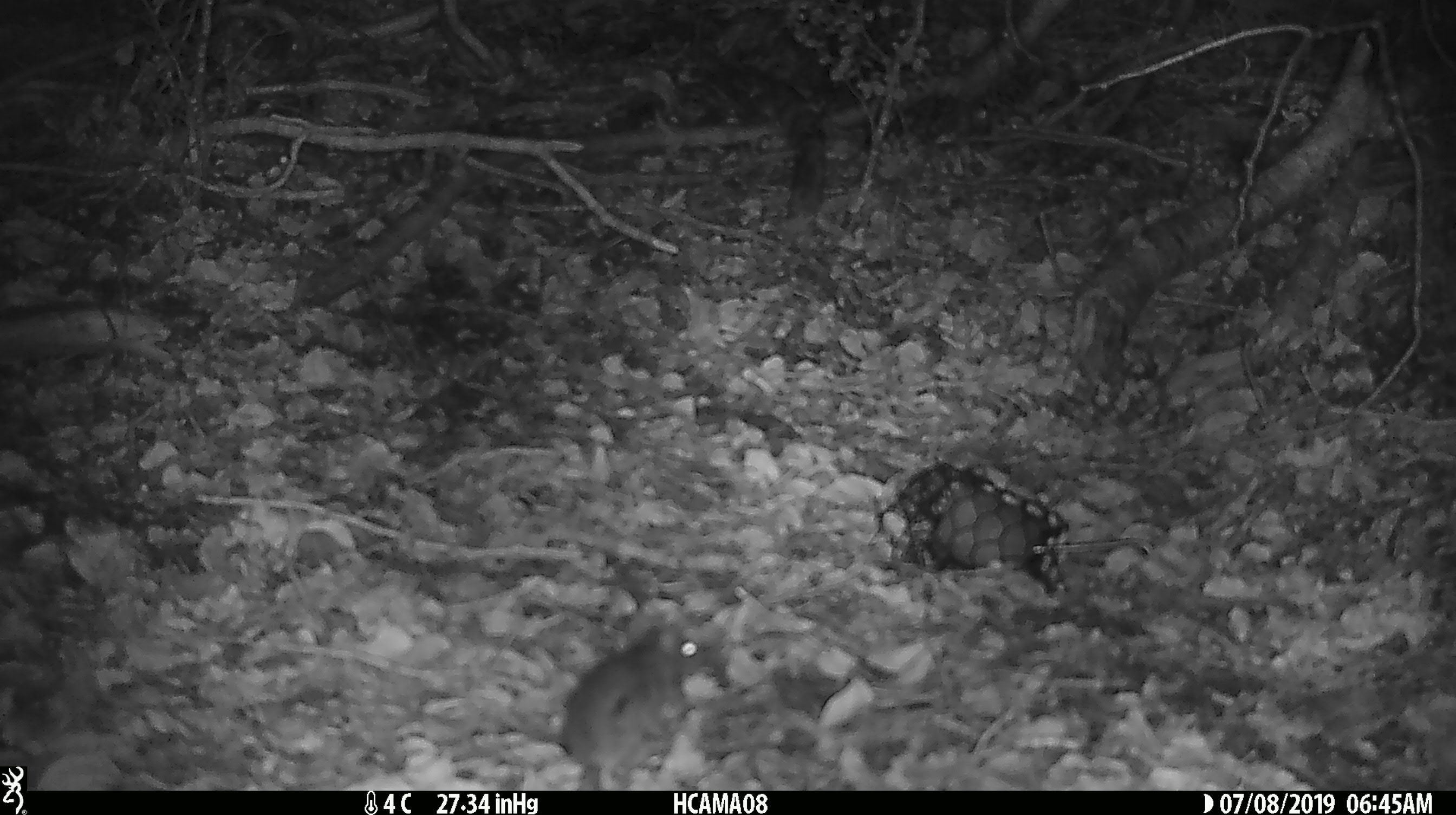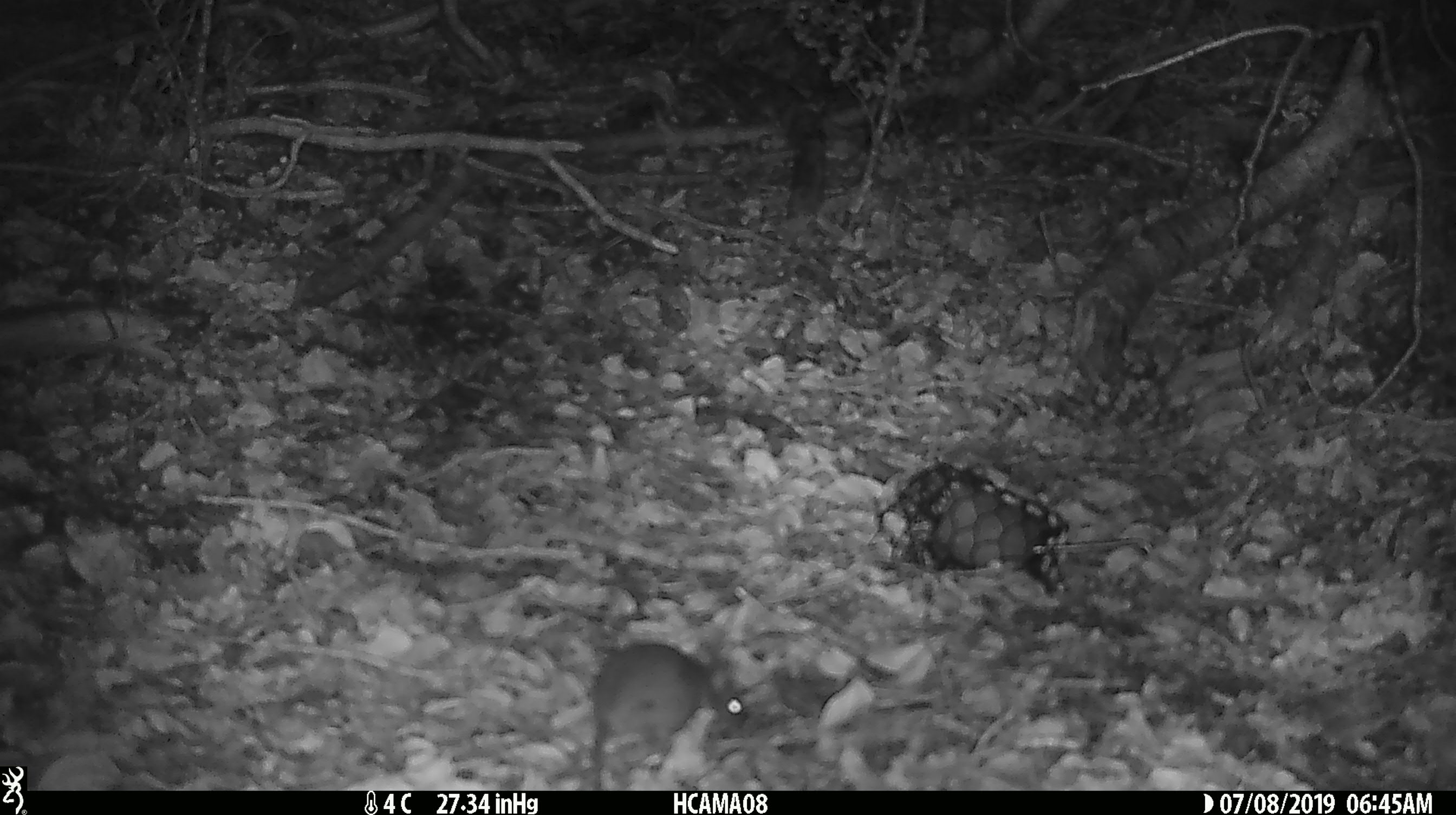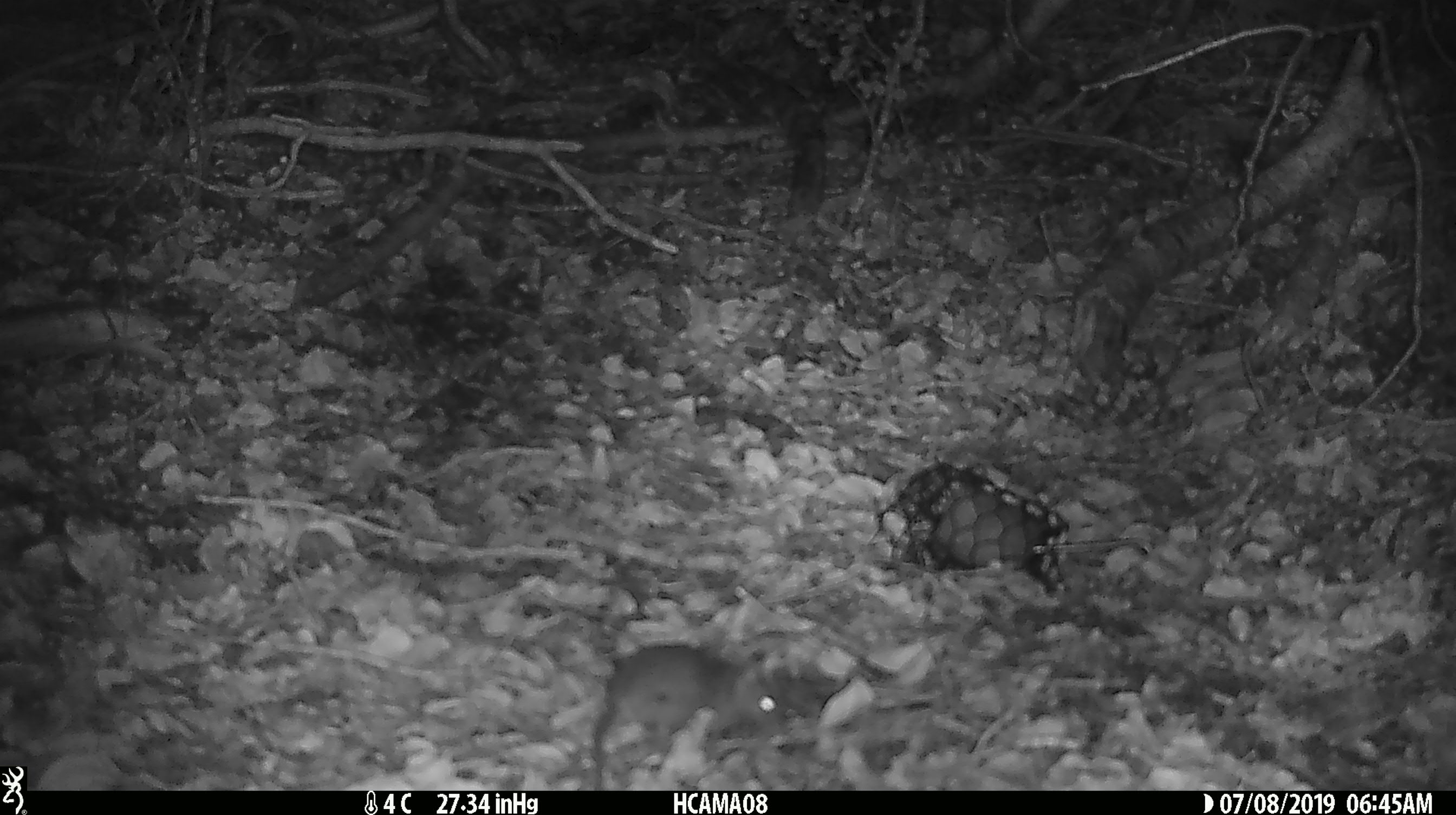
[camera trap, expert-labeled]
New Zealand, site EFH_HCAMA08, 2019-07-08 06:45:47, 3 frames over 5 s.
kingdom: Animalia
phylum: Chordata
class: Mammalia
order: Rodentia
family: Muridae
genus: Mus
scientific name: Mus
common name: mouse